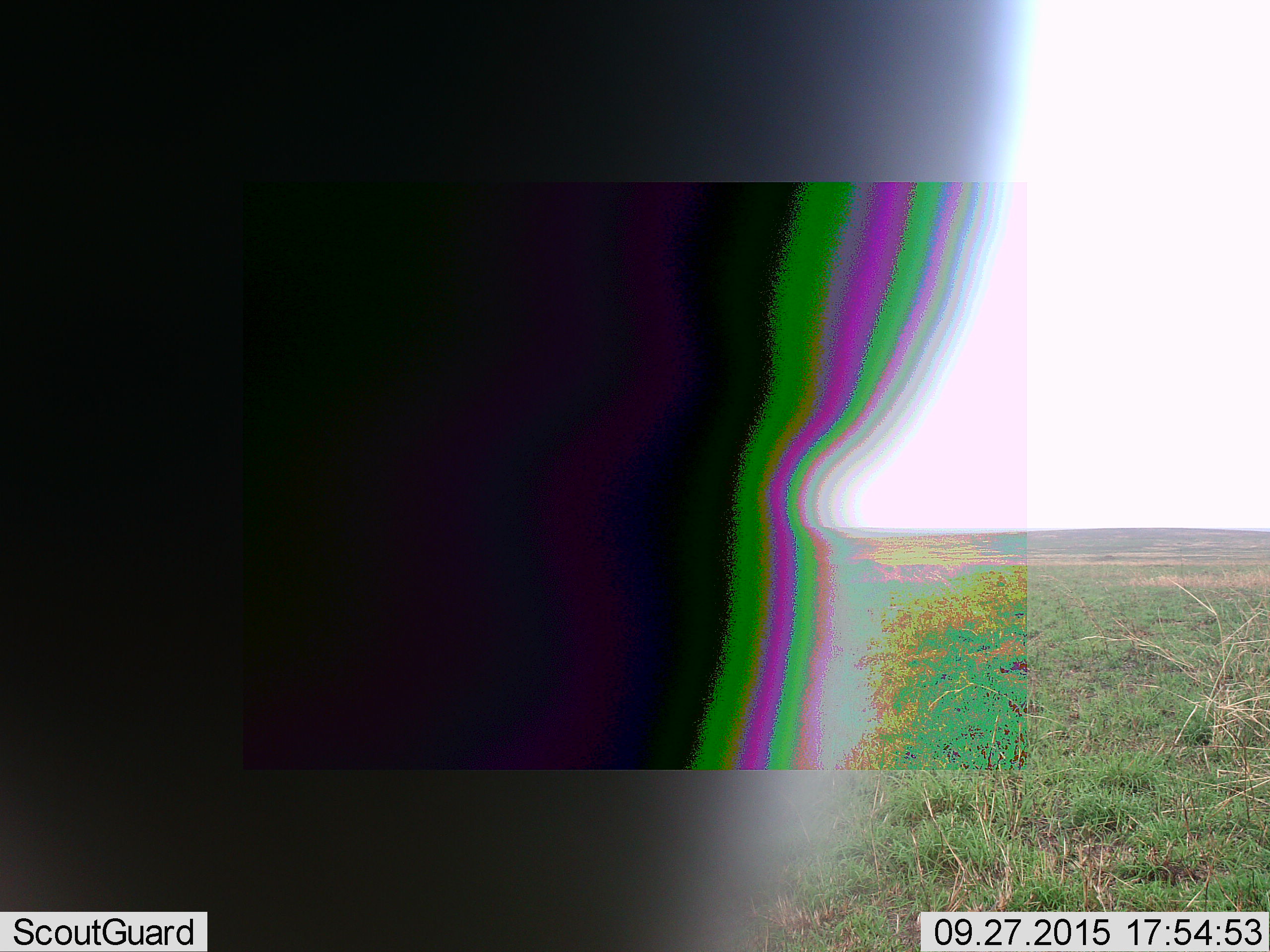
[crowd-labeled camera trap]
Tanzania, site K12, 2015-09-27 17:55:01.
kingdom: Animalia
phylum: Chordata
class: Mammalia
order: Artiodactyla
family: Bovidae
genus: Eudorcas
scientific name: Eudorcas thomsonii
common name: thomson's gazelle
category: gazellethomsons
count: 1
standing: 50%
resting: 0%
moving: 100%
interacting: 0%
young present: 0%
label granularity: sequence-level